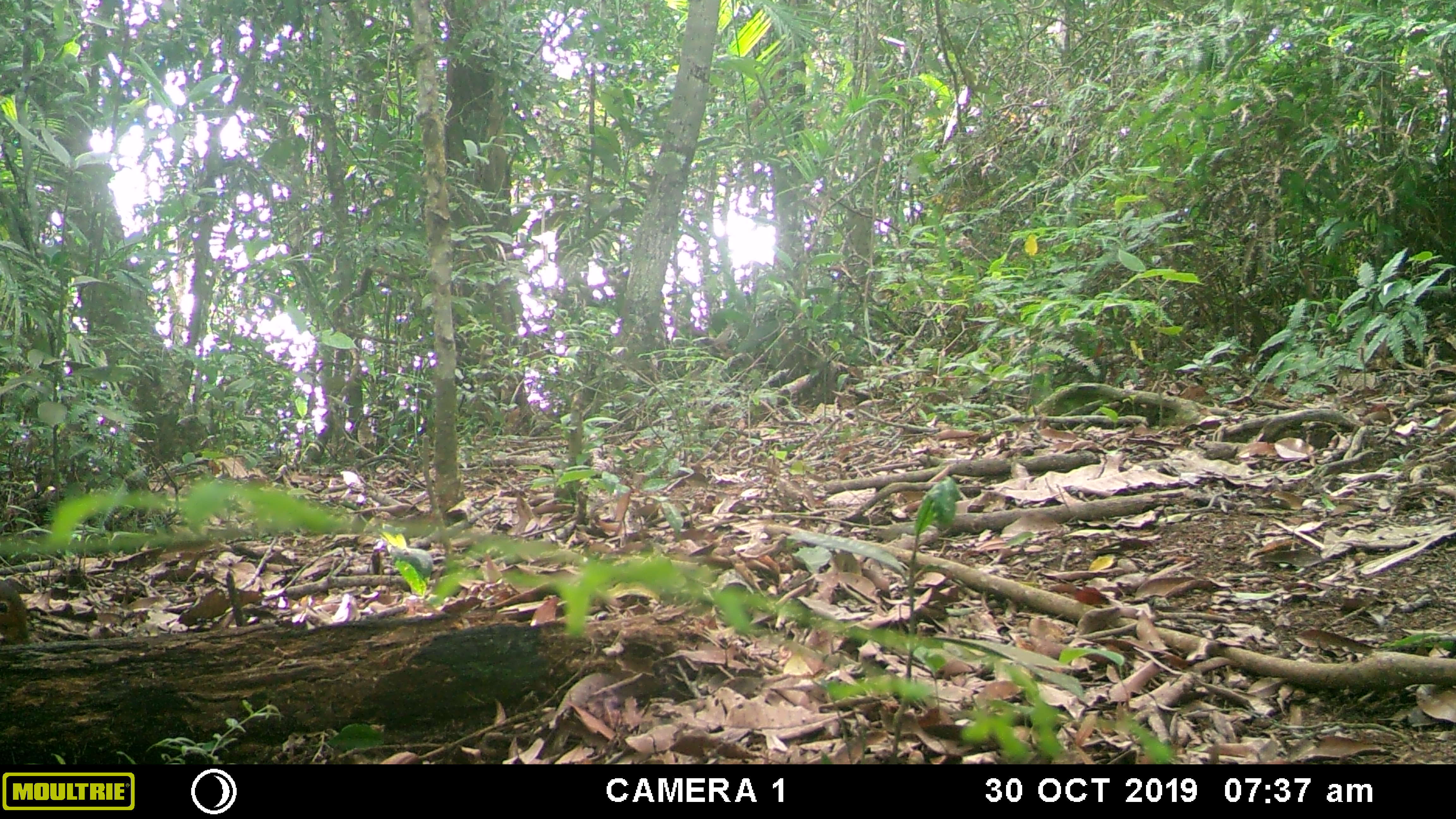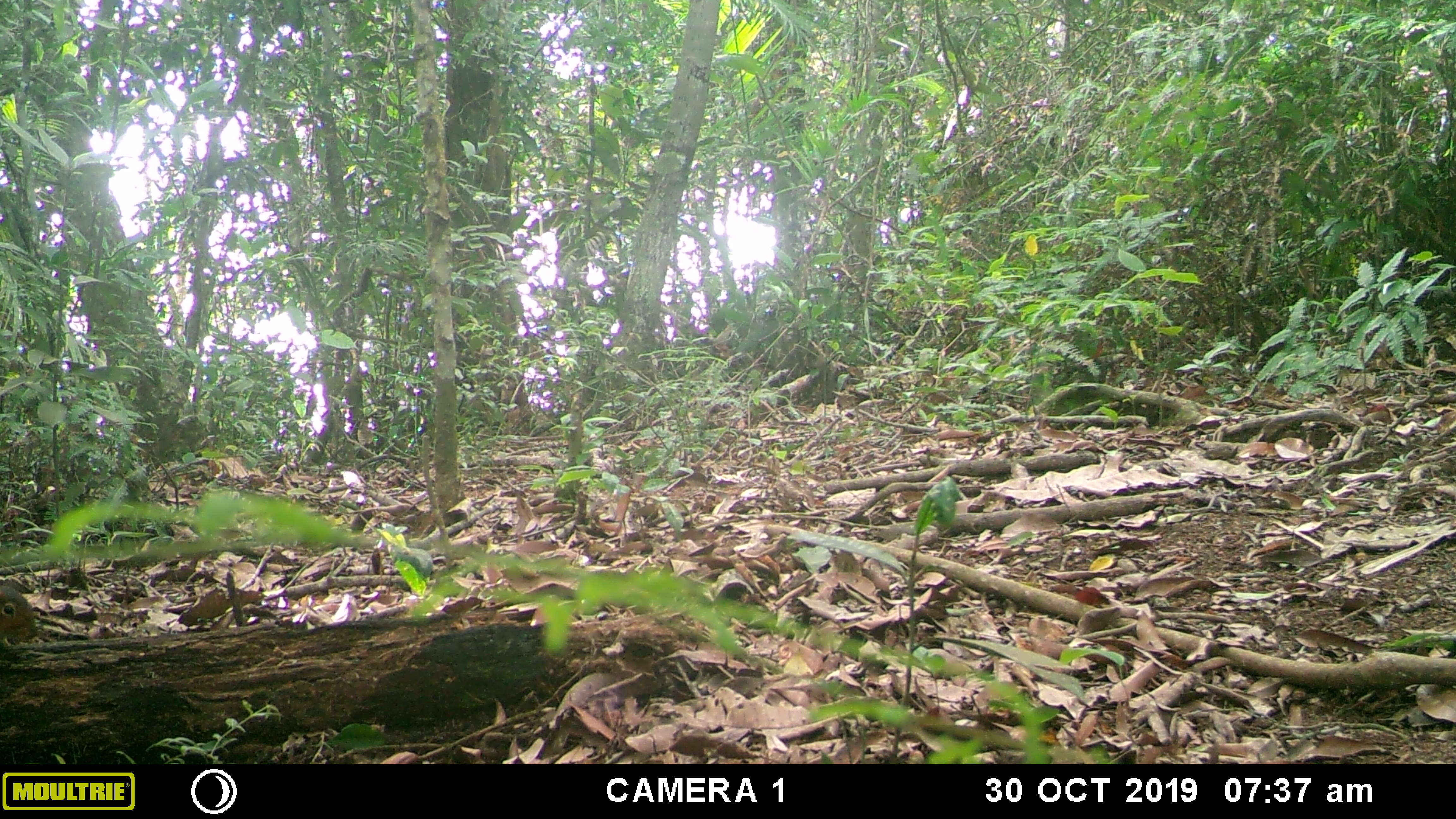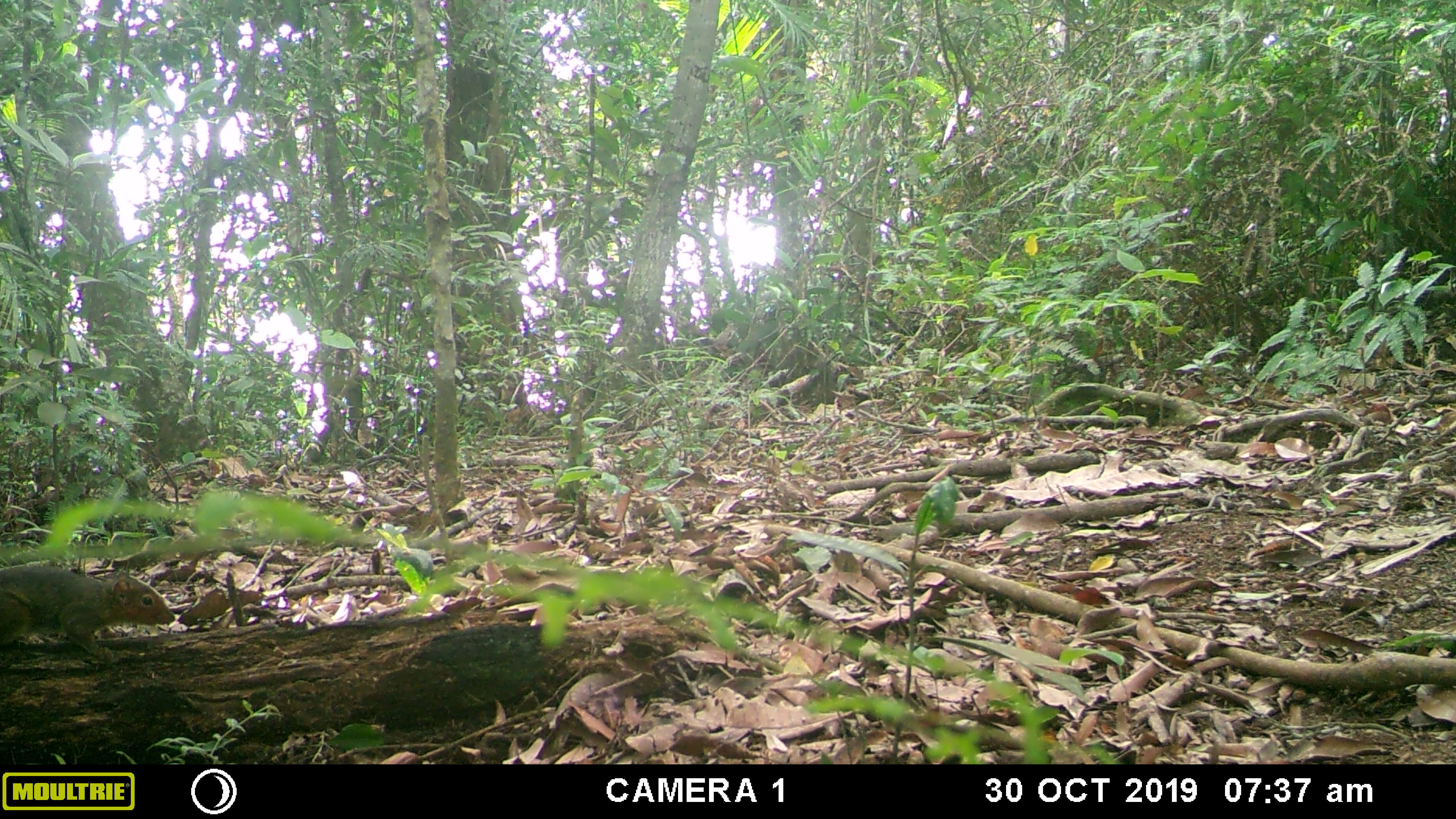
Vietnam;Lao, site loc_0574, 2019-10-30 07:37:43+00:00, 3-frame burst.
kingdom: Animalia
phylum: Chordata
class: Mammalia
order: Rodentia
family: Sciuridae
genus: Dremomys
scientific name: Dremomys rufigenis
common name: red-cheeked squirrel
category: red cheeked squirrel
Red cheeked squirrel (red-cheeked squirrel) (Dremomys rufigenis). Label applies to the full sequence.